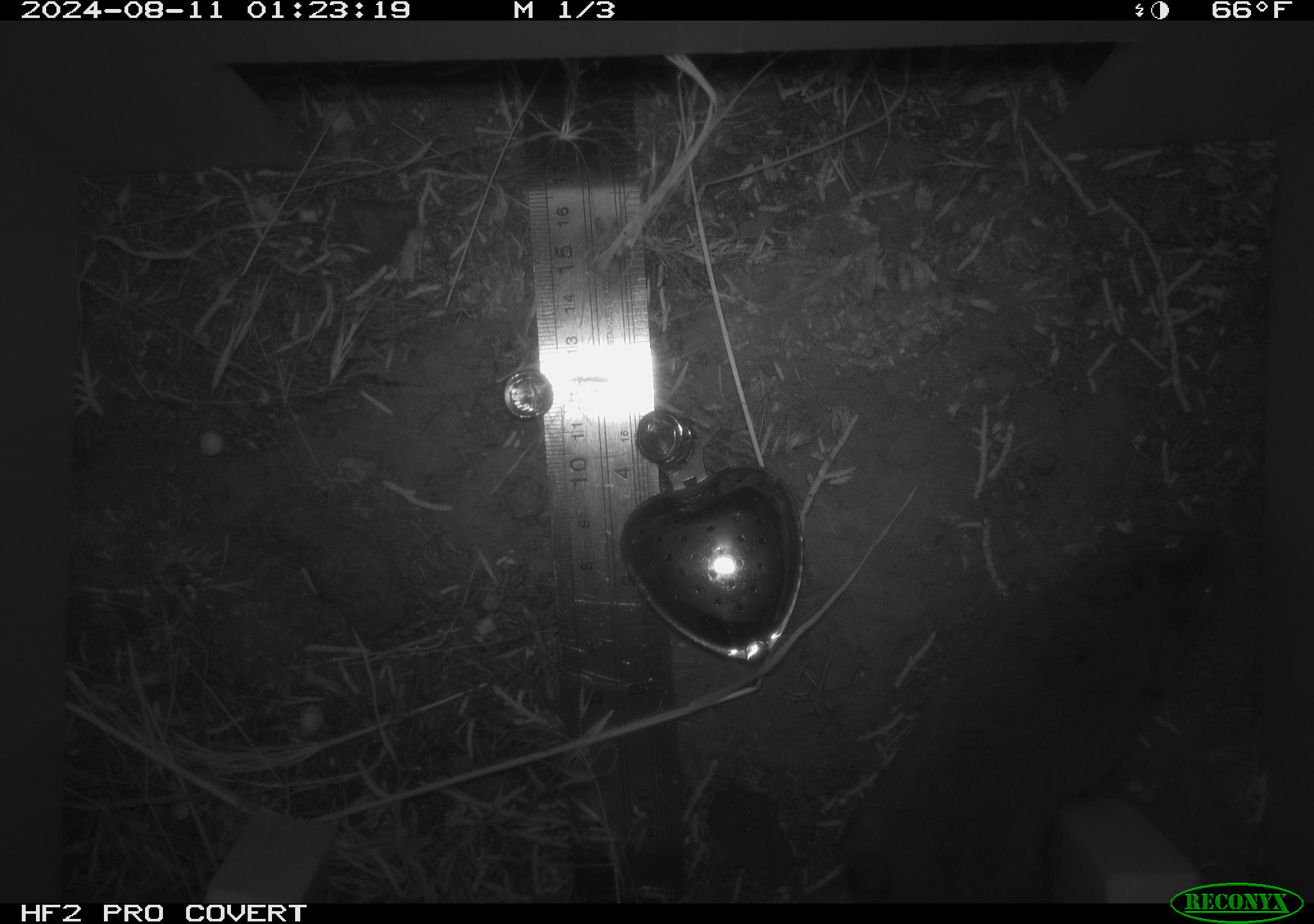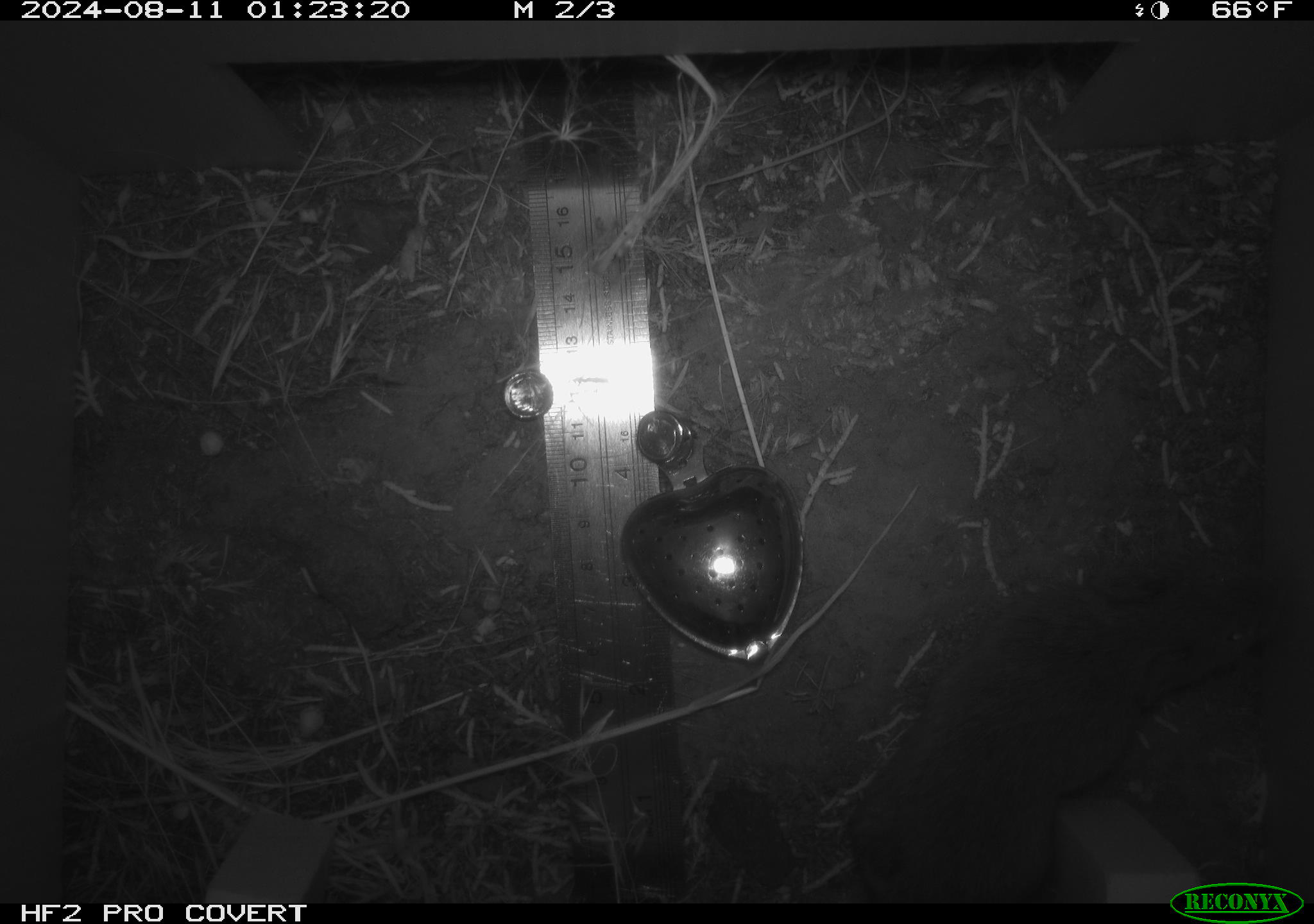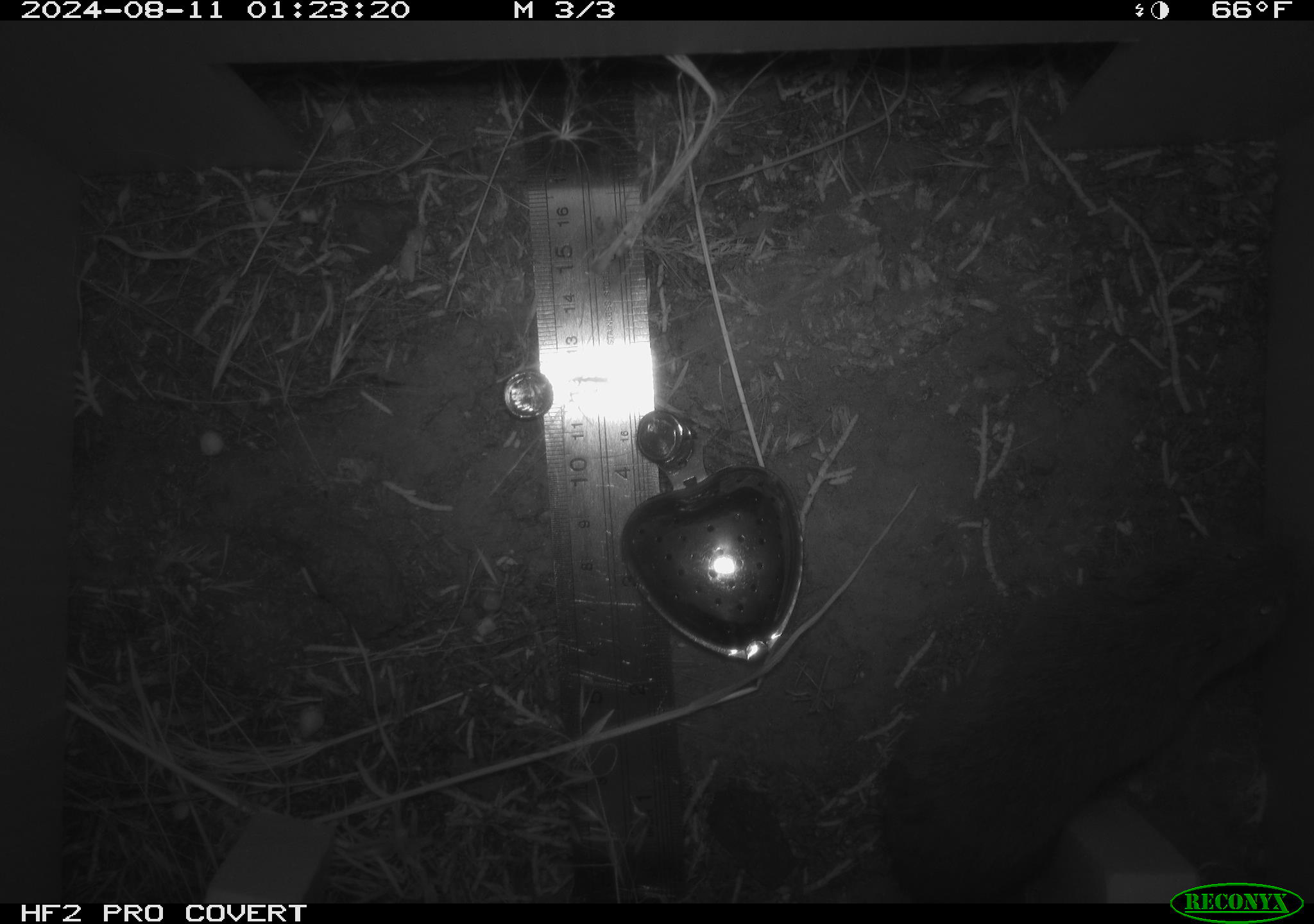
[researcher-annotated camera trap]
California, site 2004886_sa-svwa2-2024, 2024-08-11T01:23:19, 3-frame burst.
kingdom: Animalia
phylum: Chordata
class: Mammalia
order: Rodentia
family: Cricetidae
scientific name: Arvicolinae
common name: voles, lemmings, and muskrats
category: arvicolinae subfamily